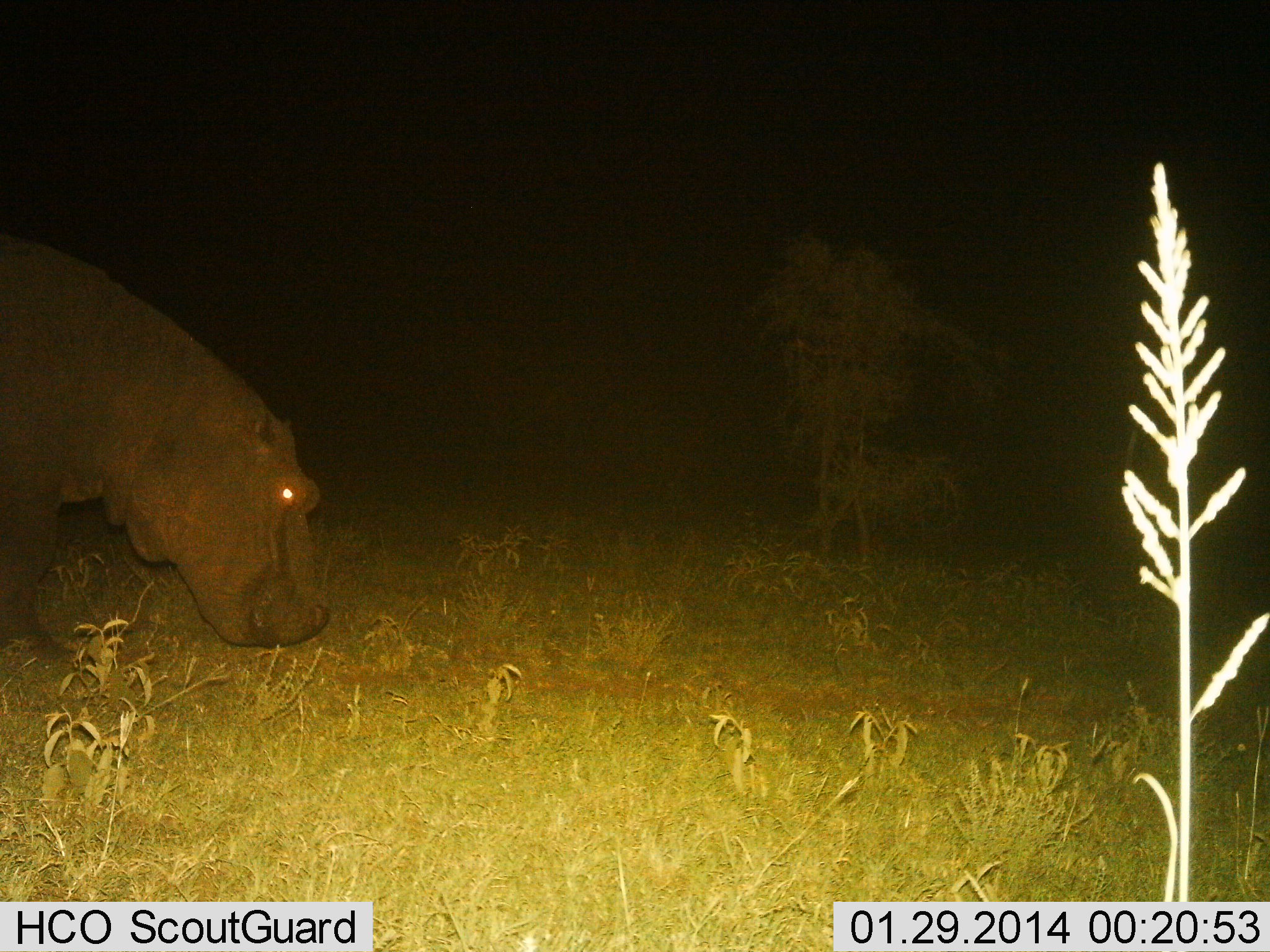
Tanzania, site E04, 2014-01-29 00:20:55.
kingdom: Animalia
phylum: Chordata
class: Mammalia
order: Artiodactyla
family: Hippopotamidae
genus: Hippopotamus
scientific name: Hippopotamus amphibius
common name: hippopotamus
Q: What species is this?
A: Hippopotamus (Hippopotamus amphibius).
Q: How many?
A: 1.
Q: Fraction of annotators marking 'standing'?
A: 0%.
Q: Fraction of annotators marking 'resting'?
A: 0%.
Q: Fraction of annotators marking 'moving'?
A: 30%.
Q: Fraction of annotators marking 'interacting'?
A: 0%.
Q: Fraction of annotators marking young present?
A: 0%.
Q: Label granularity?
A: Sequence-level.